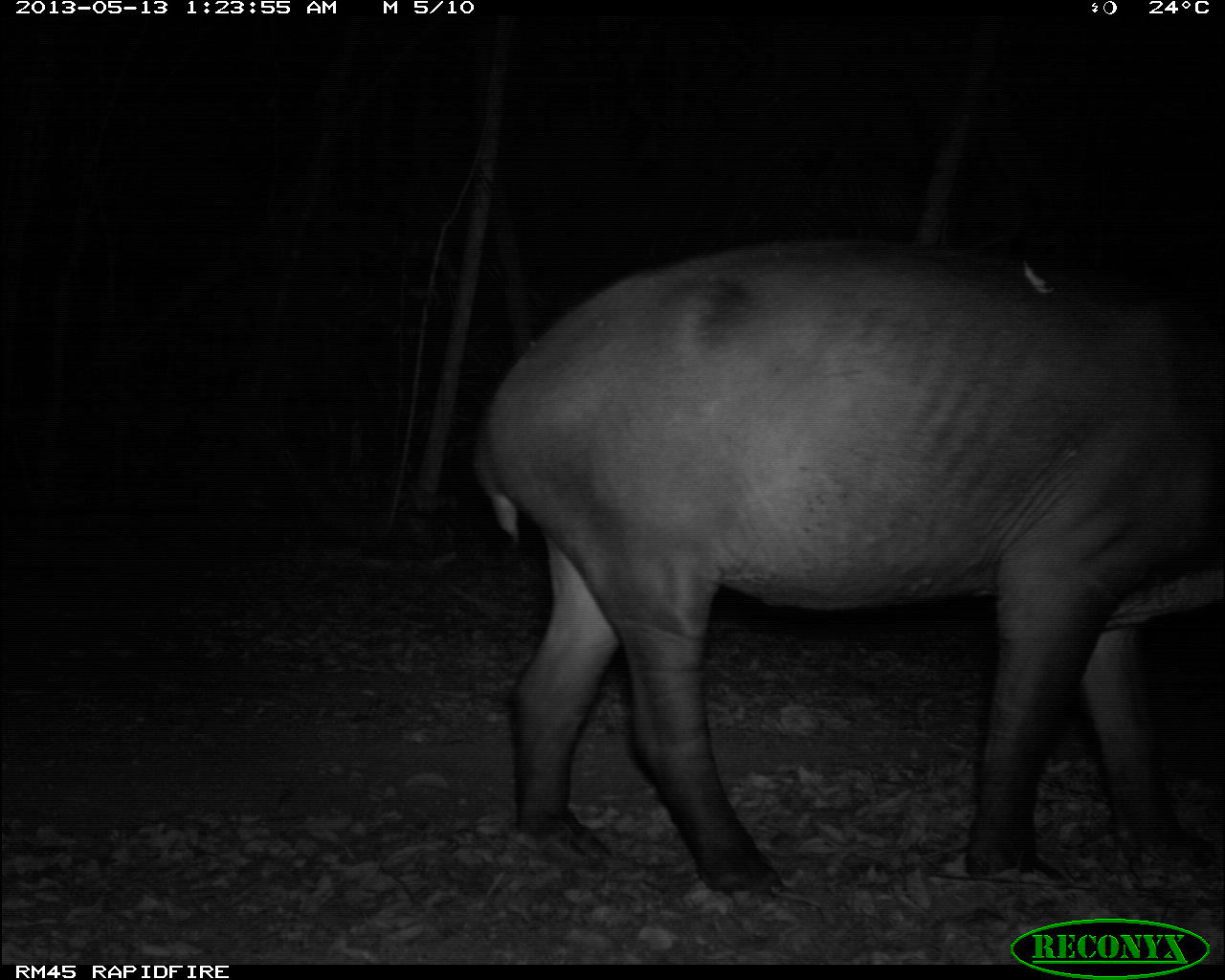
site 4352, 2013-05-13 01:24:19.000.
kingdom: Animalia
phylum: Chordata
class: Mammalia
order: Perissodactyla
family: Tapiridae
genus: Tapirus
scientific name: Tapirus bairdii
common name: baird's tapir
Tapirus bairdii (baird's tapir), count 2.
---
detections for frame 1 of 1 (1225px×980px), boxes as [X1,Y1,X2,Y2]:
tapirus bairdii: [470,230,1225,902]